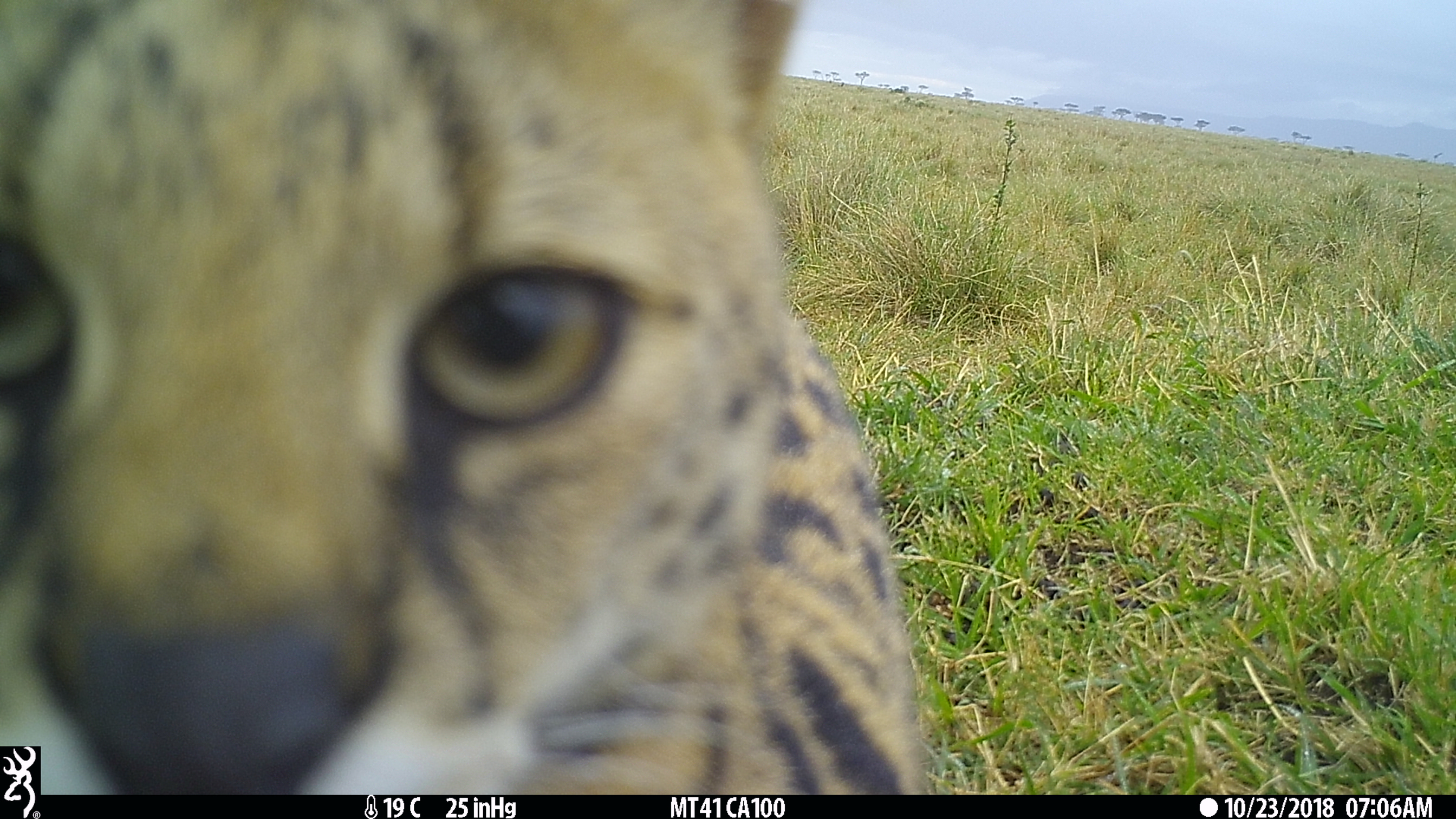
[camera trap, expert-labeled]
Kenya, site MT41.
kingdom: Animalia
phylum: Chordata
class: Mammalia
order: Carnivora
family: Felidae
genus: Leptailurus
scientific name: Leptailurus serval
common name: serval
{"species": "serval (Leptailurus serval)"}